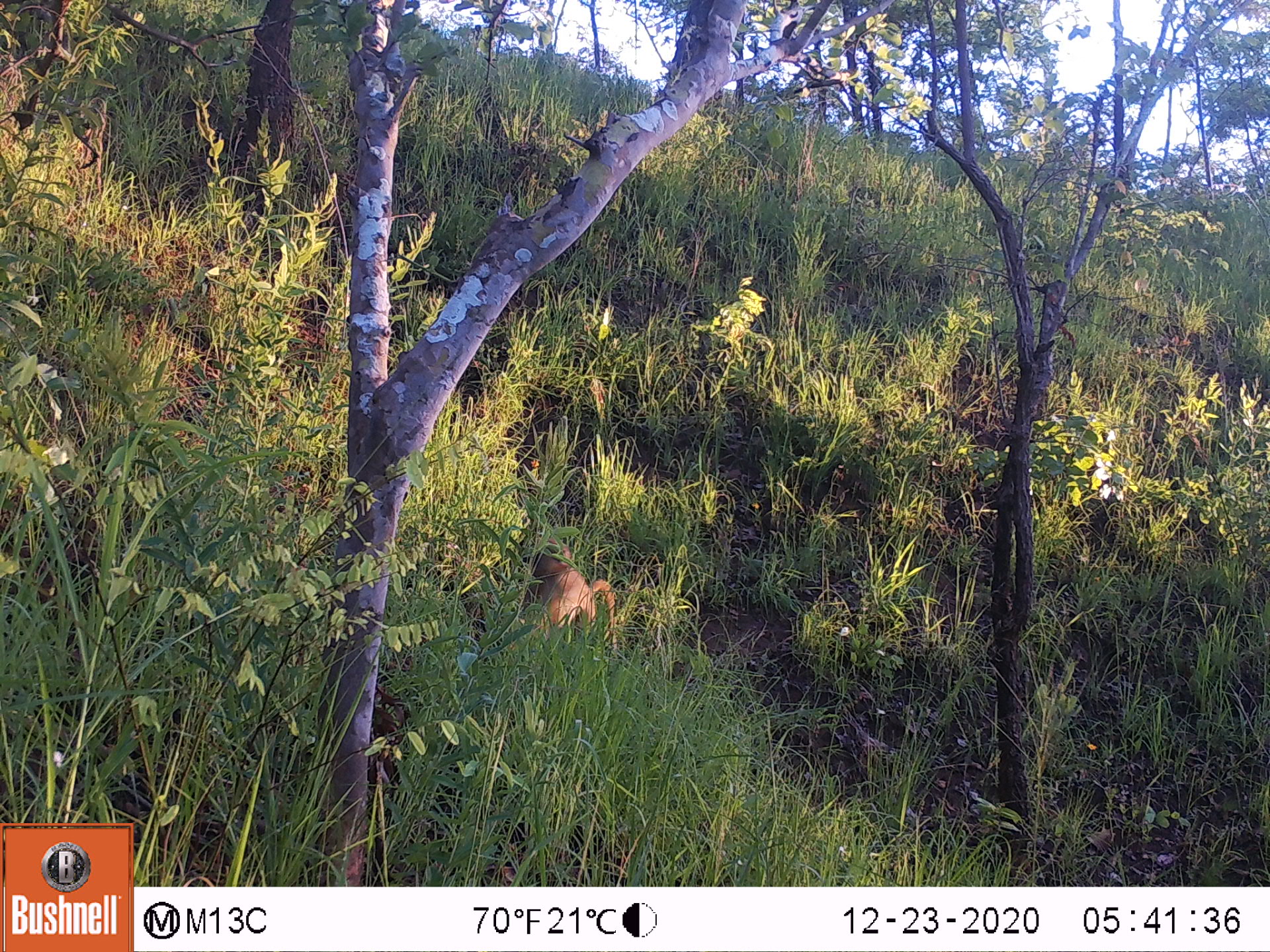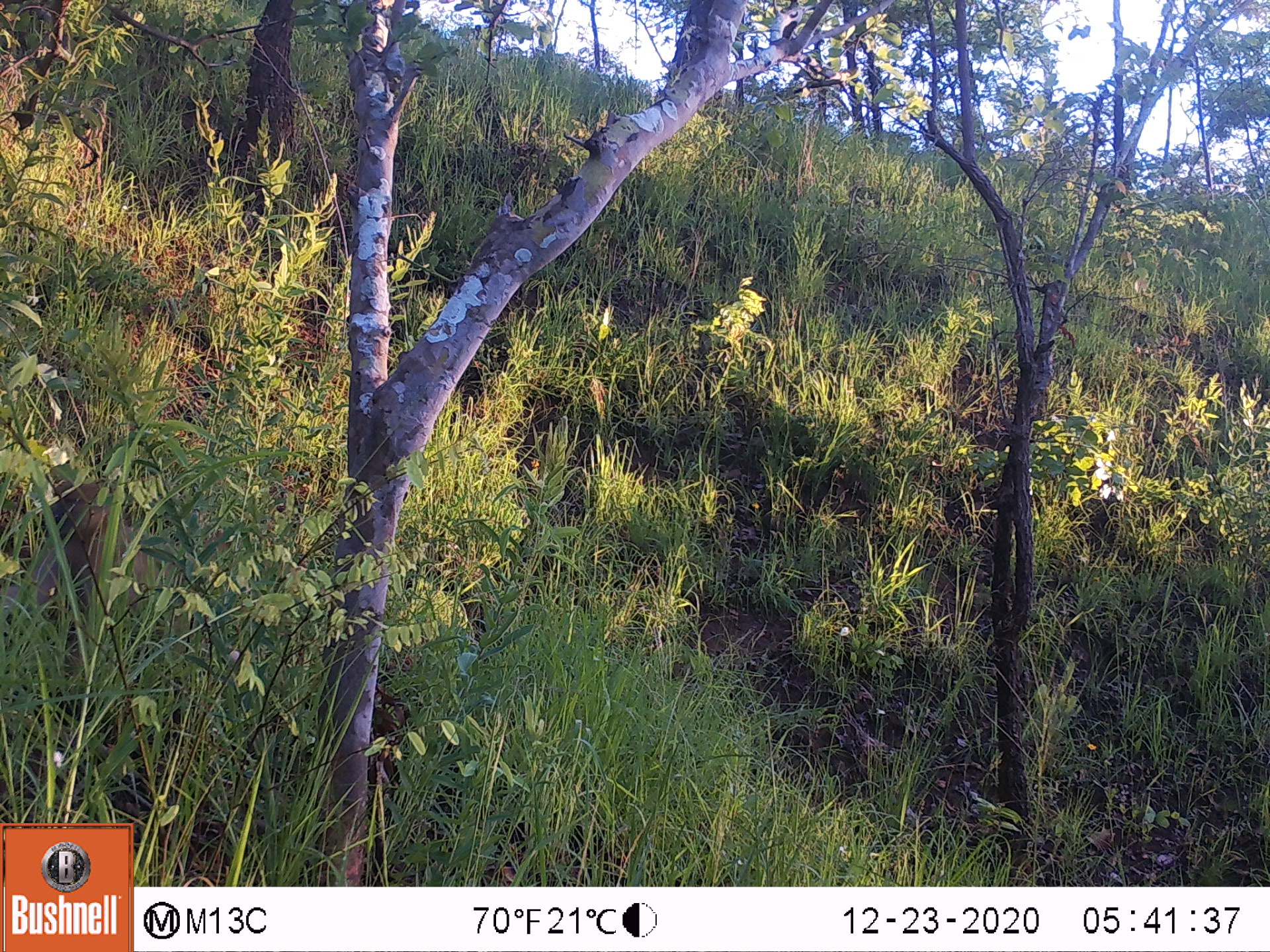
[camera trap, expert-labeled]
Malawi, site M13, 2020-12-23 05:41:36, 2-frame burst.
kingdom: Animalia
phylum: Chordata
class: Mammalia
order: Primates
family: Cercopithecidae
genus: Papio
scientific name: Papio cynocephalus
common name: yellow baboon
Yellow baboon (Papio cynocephalus), count 1.